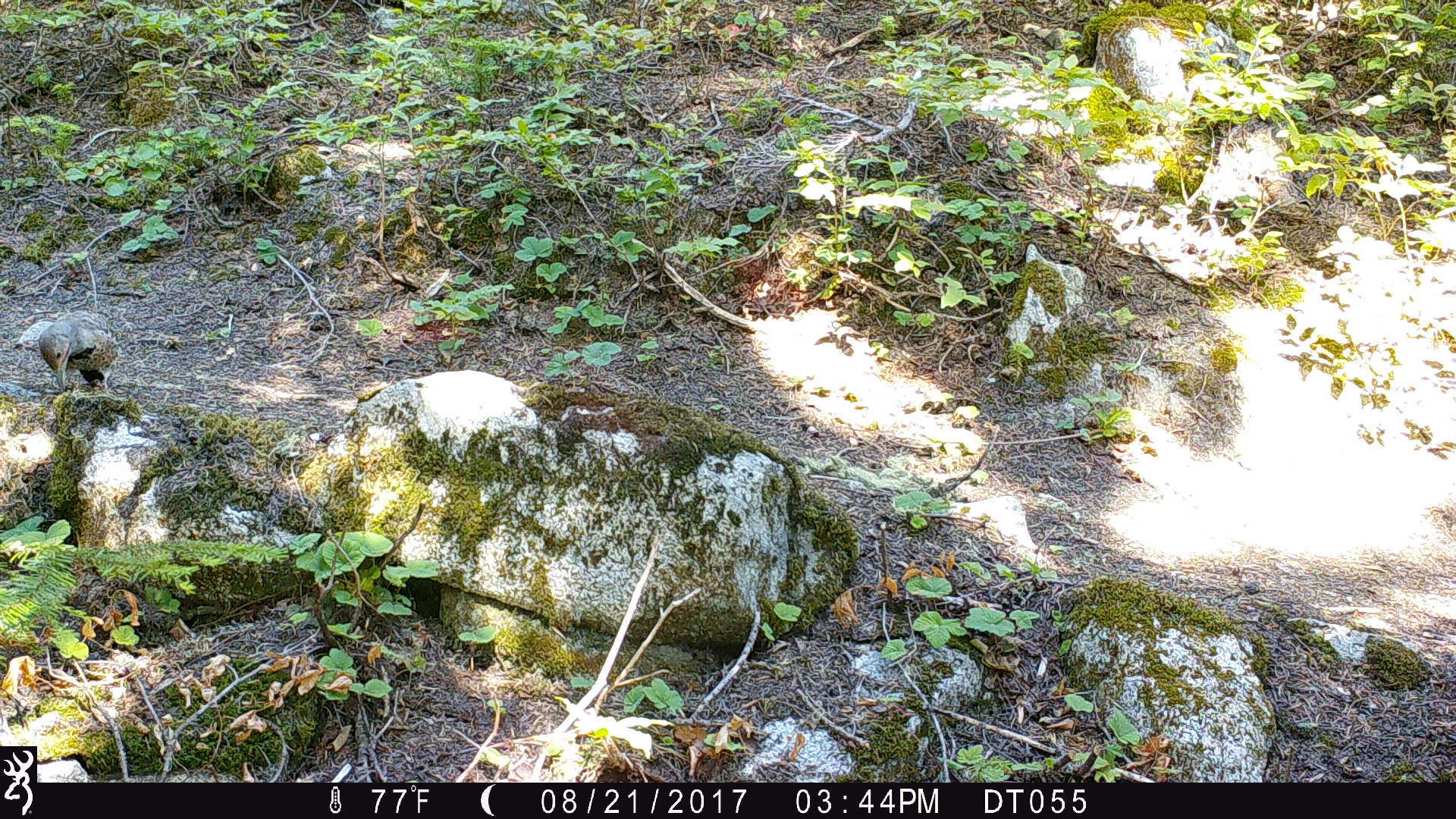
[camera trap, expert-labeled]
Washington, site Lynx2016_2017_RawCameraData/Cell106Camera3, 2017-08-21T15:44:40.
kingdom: Animalia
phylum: Chordata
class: Aves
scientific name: Aves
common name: birds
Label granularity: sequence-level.